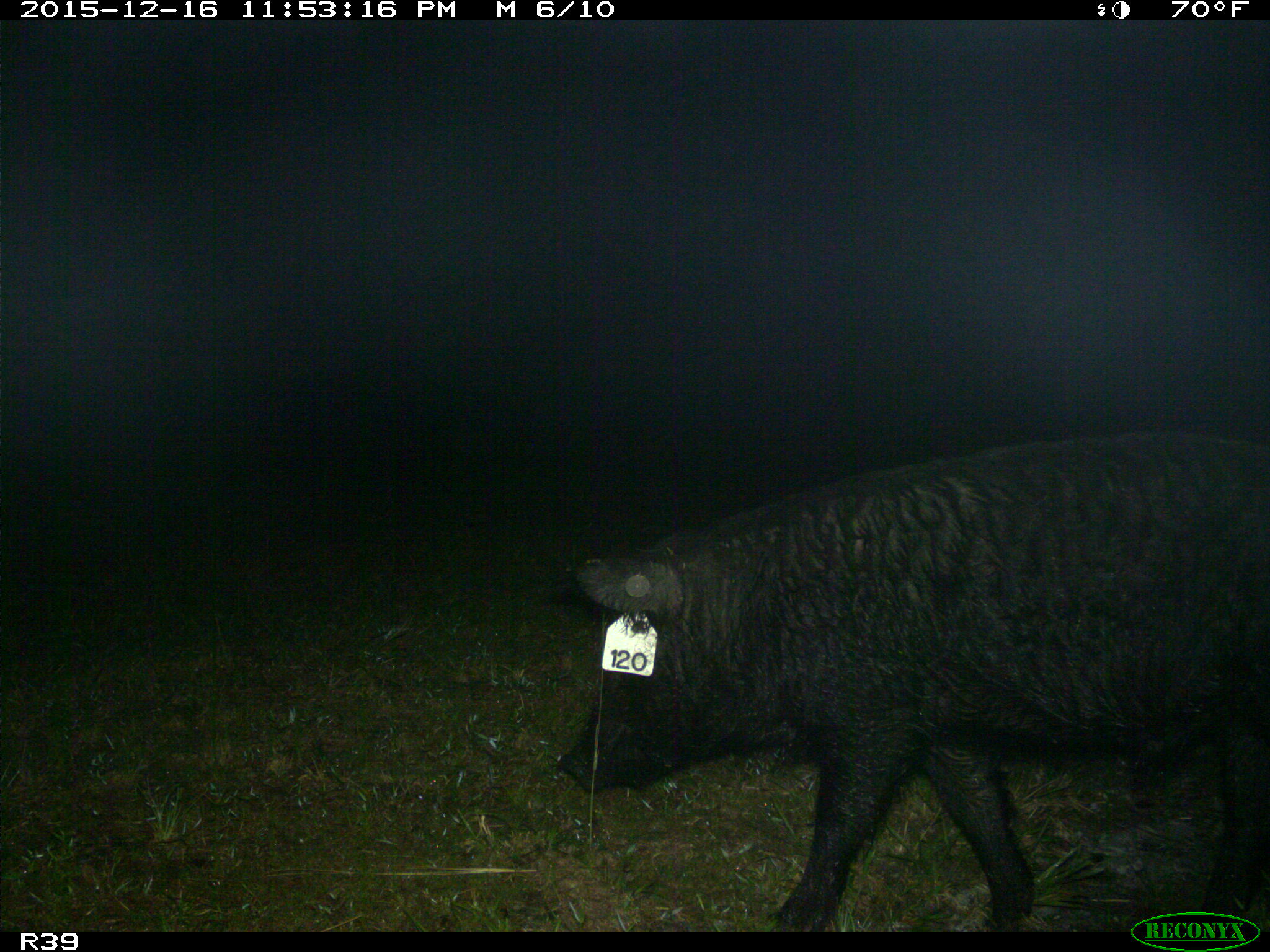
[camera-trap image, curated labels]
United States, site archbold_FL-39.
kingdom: Animalia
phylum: Chordata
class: Mammalia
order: Artiodactyla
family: Suidae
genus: Sus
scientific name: Sus scrofa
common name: wild boar